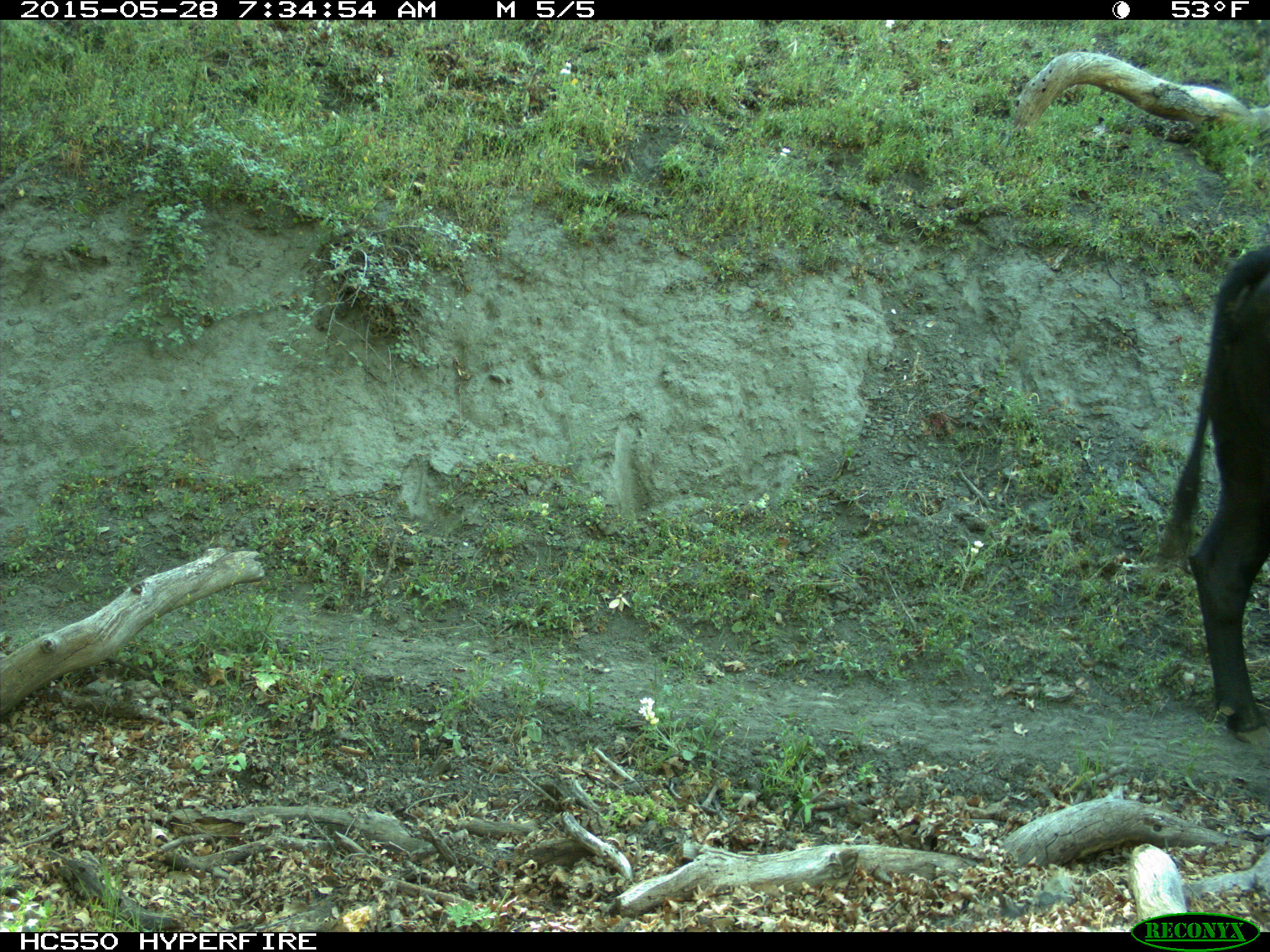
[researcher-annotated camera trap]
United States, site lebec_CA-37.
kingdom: Animalia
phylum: Chordata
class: Mammalia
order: Artiodactyla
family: Bovidae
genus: Bos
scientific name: Bos taurus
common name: domestic cow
Bos taurus (domestic cow).